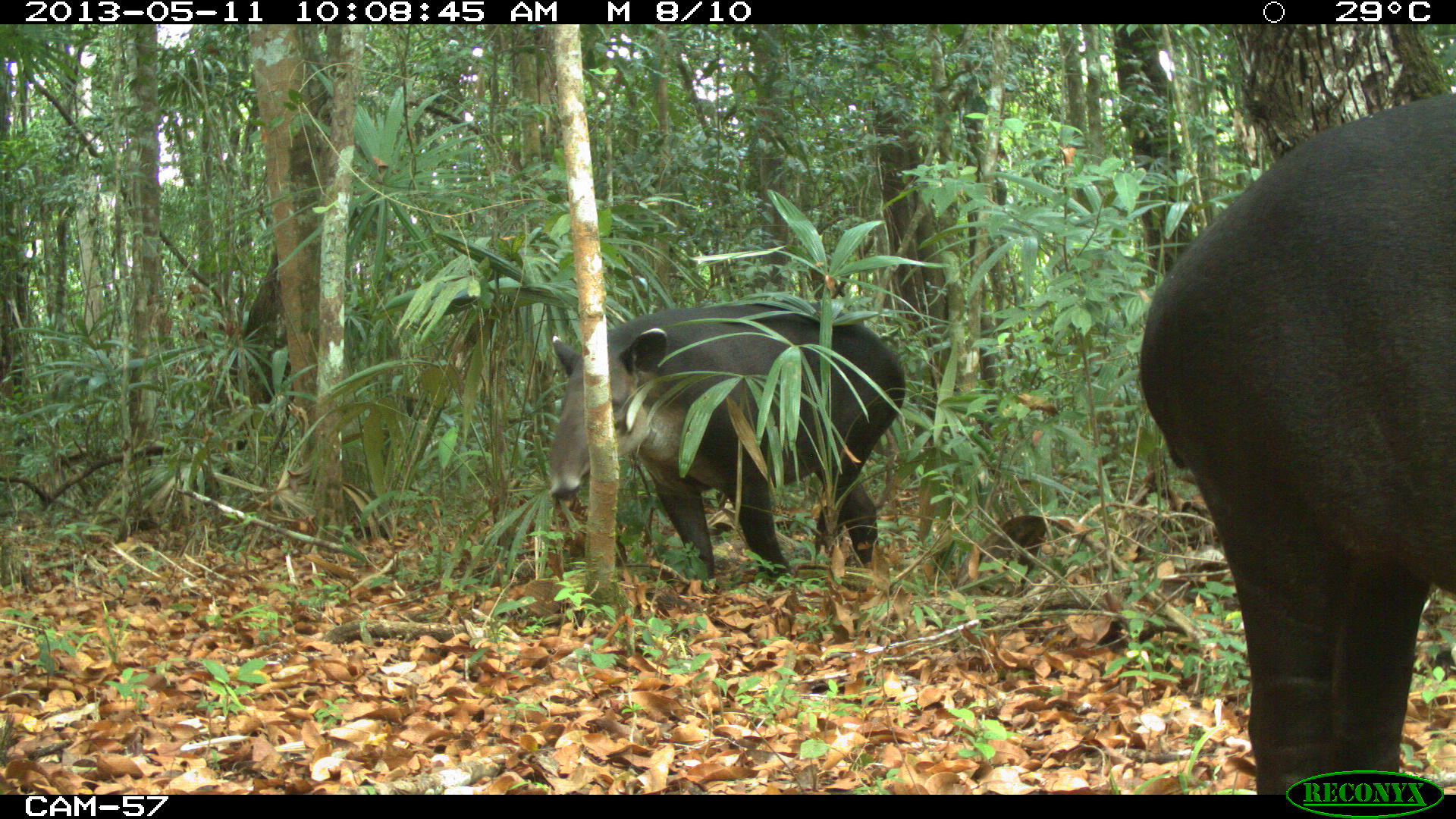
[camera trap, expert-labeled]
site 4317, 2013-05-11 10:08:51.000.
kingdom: Animalia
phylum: Chordata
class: Mammalia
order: Perissodactyla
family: Tapiridae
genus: Tapirus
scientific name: Tapirus bairdii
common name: baird's tapir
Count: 2.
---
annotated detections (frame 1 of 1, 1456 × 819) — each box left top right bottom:
tapirus bairdii: 1135 86 1456 788; 545 294 904 576